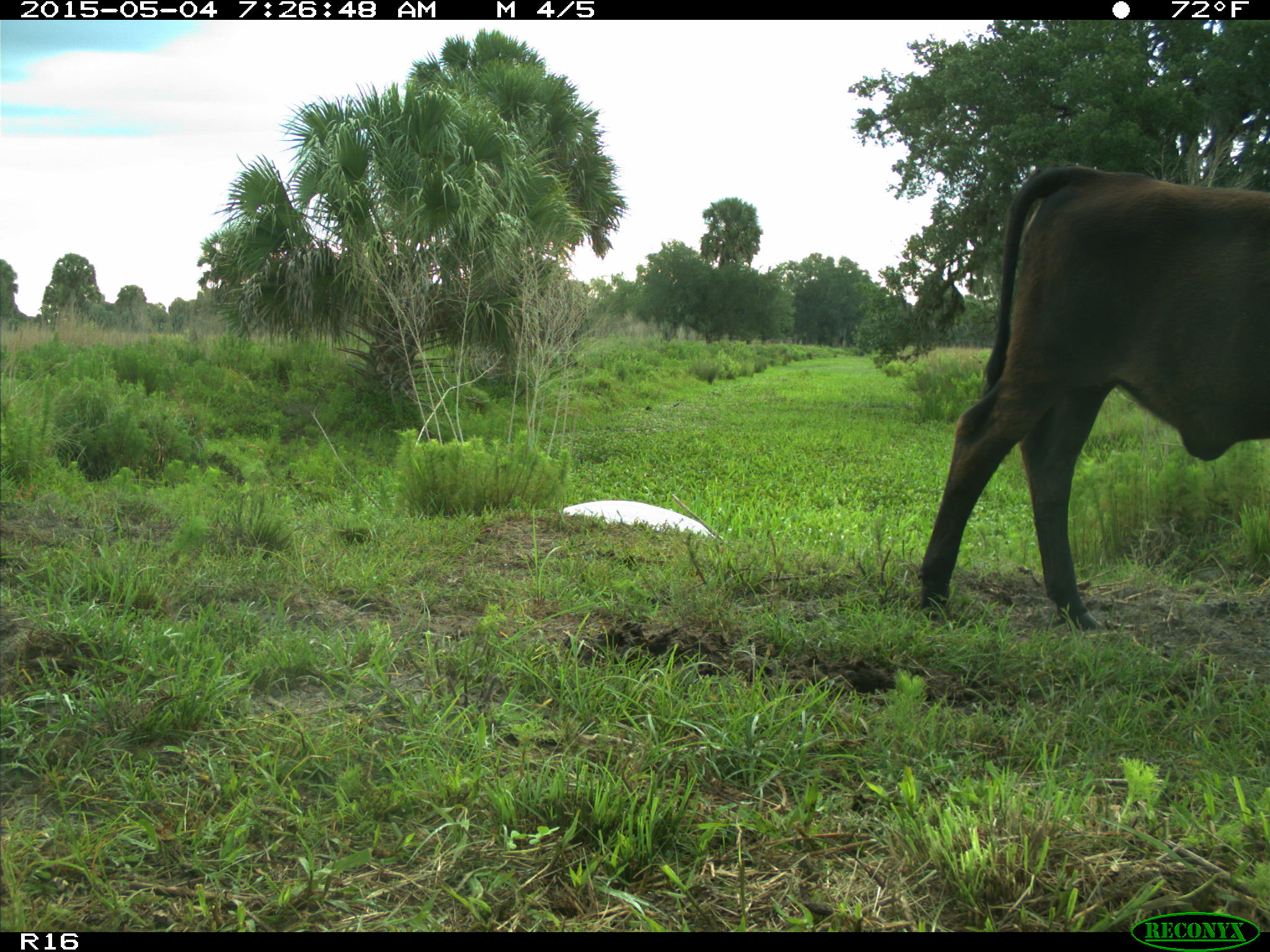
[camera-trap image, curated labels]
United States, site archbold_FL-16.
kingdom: Animalia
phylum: Chordata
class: Mammalia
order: Artiodactyla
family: Bovidae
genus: Bos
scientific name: Bos taurus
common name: domestic cow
Bos taurus (domestic cow).